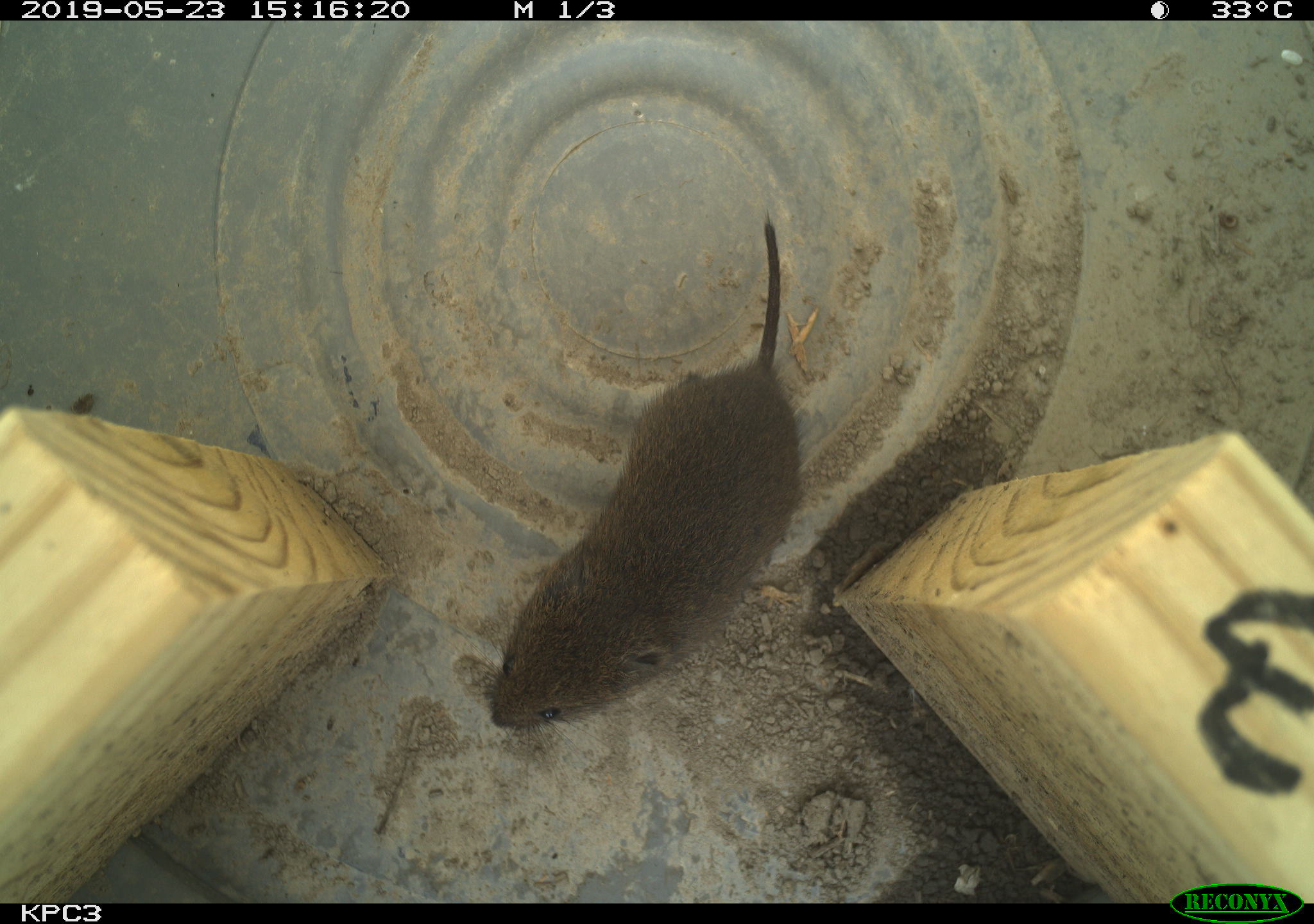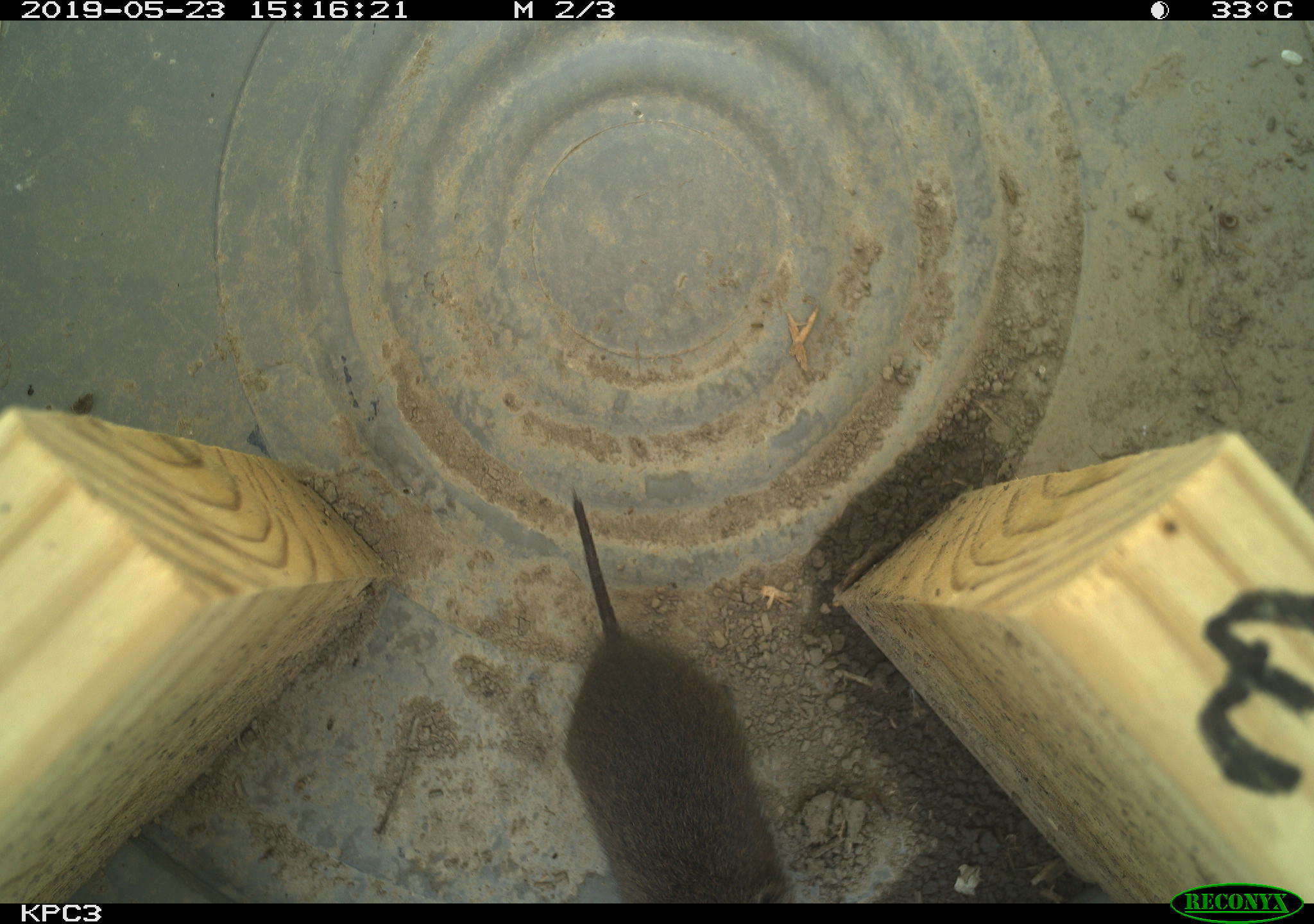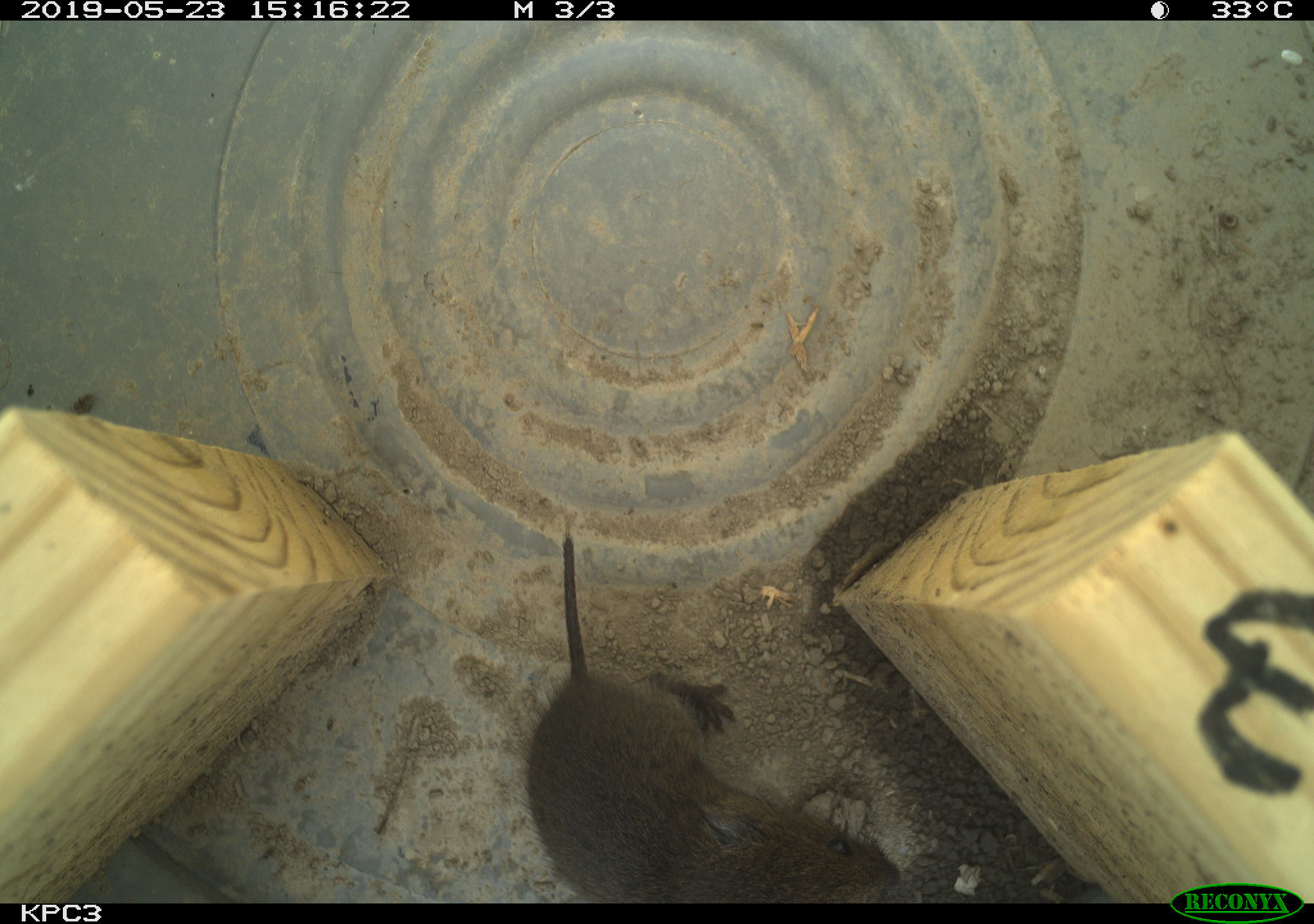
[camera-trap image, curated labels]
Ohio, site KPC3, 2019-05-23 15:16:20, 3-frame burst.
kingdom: Animalia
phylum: Chordata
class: Mammalia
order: Rodentia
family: Cricetidae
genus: Microtus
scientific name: Microtus pennsylvanicus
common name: meadow vole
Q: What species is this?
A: Meadow vole (Microtus pennsylvanicus).